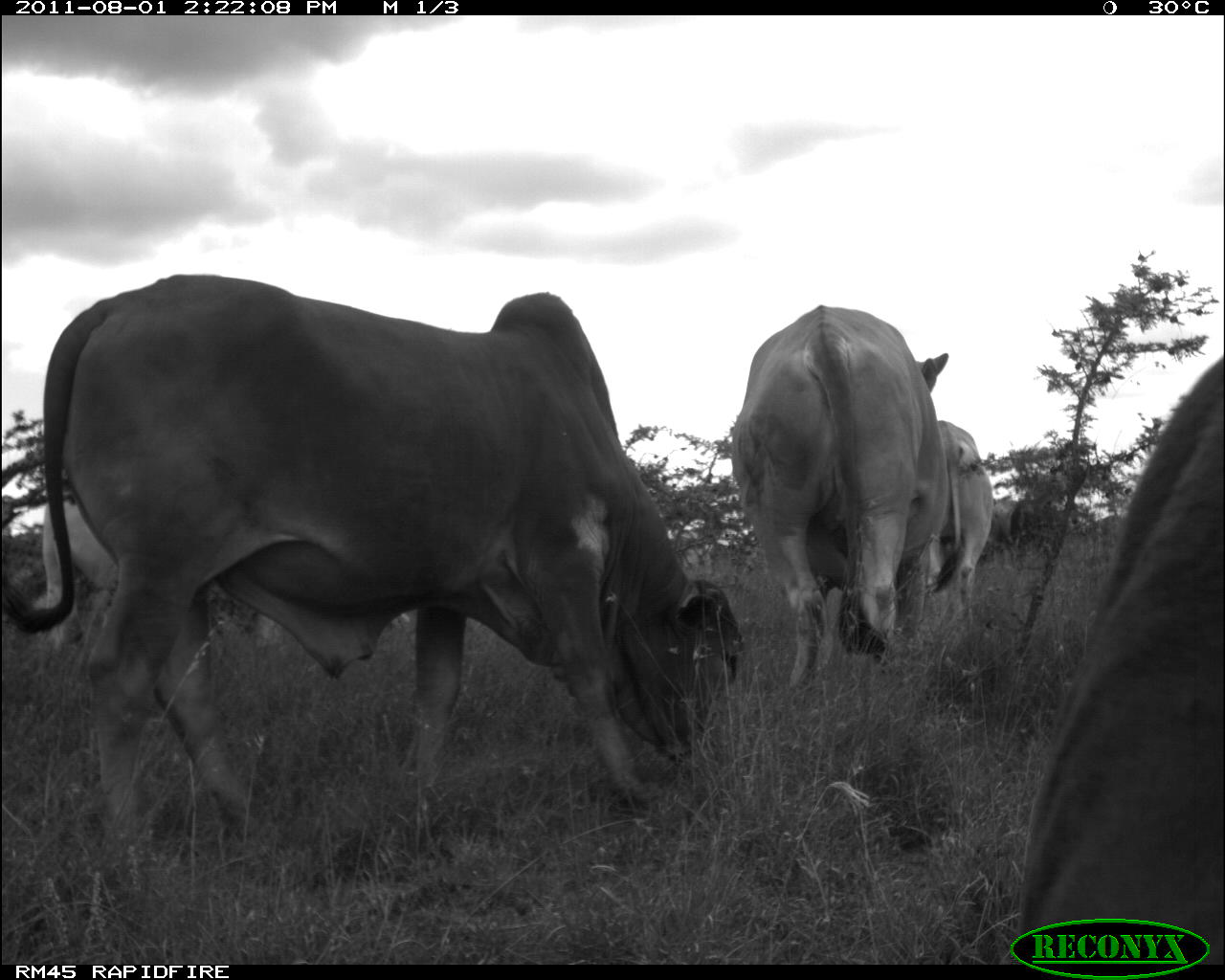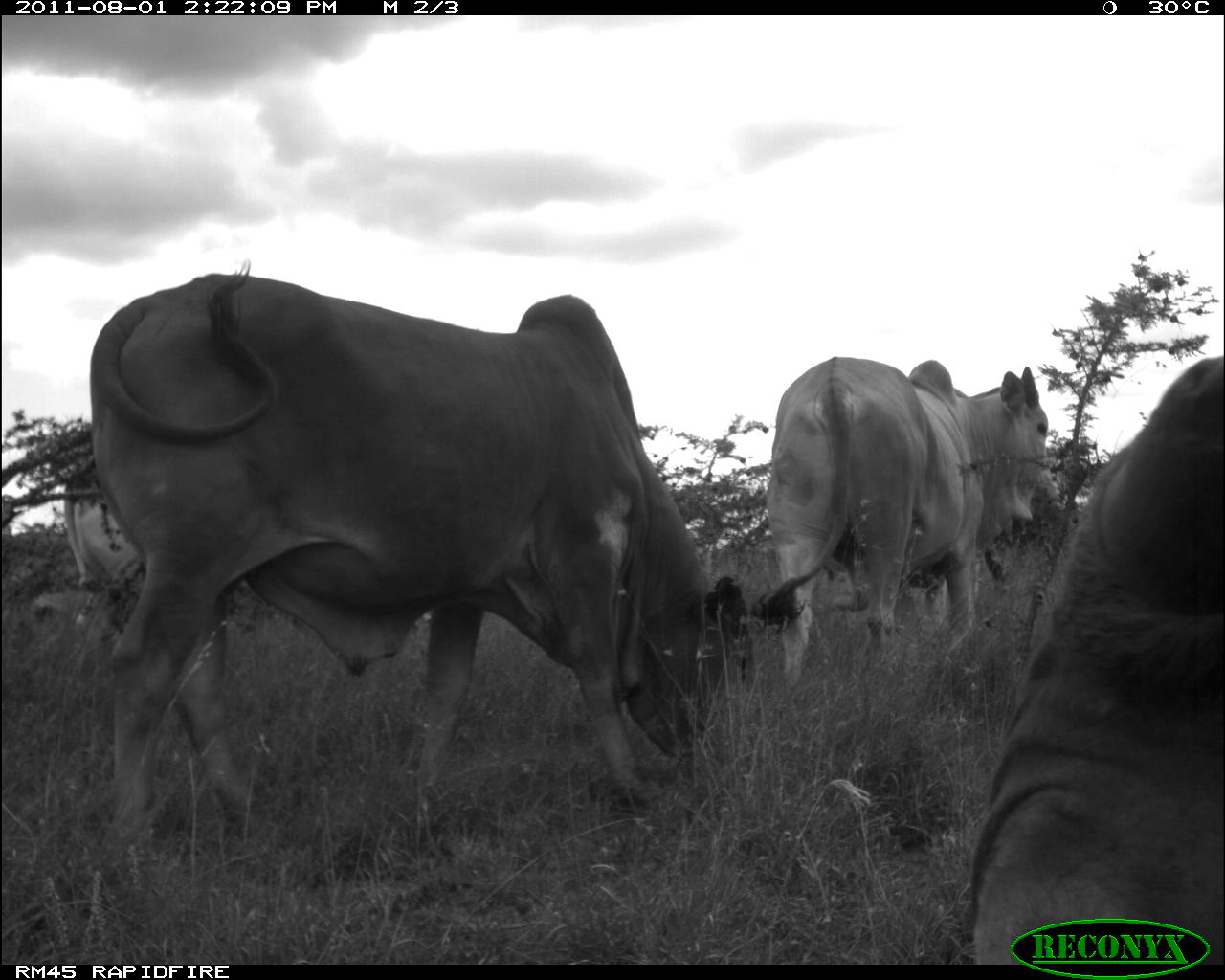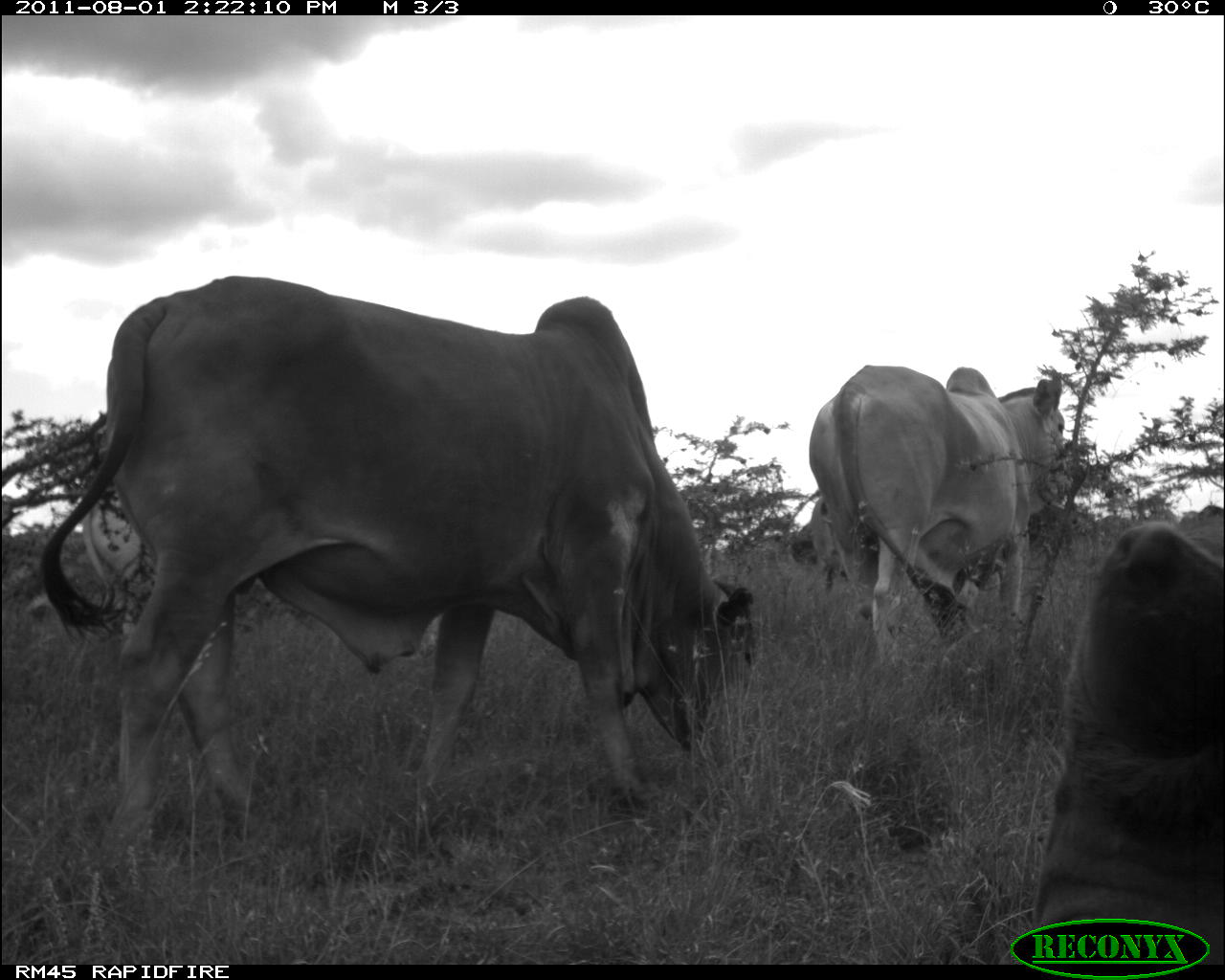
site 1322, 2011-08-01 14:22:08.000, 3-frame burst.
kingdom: Animalia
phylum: Chordata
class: Mammalia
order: Artiodactyla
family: Bovidae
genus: Bos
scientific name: Bos taurus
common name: domestic cattle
Bos taurus (domestic cattle), count 1.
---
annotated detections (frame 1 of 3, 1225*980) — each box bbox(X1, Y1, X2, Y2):
bos taurus: bbox(0, 273, 739, 865); bbox(1025, 353, 1225, 978); bbox(733, 304, 952, 696); bbox(43, 500, 411, 667); bbox(919, 419, 996, 634)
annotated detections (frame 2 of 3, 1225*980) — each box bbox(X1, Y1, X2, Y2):
bos taurus: bbox(79, 259, 751, 878); bbox(966, 354, 1225, 966); bbox(754, 354, 1067, 692)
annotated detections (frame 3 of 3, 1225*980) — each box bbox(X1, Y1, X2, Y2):
bos taurus: bbox(41, 275, 758, 855); bbox(1035, 504, 1223, 964); bbox(809, 365, 1069, 667); bbox(84, 487, 158, 782); bbox(812, 496, 847, 593)